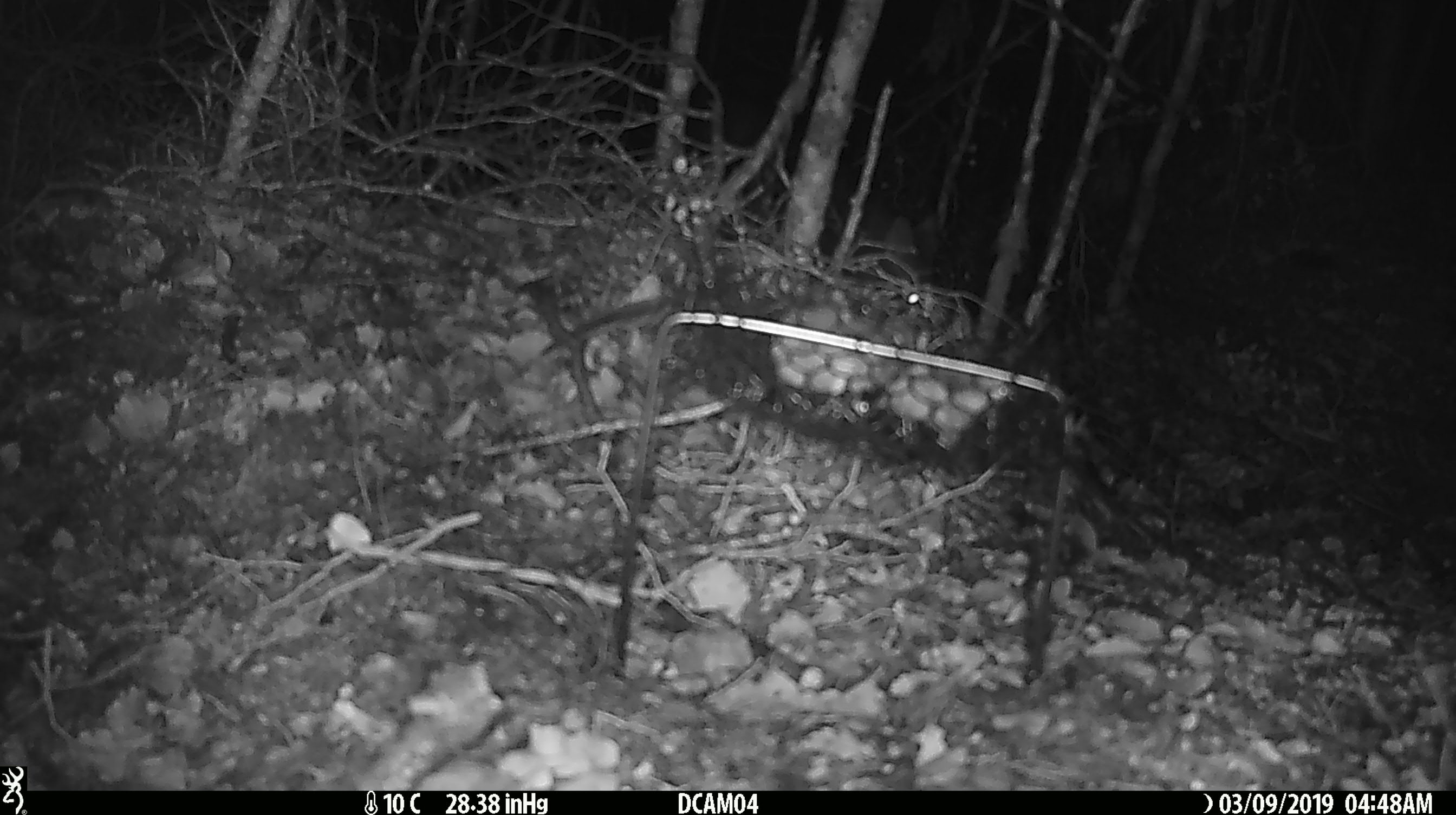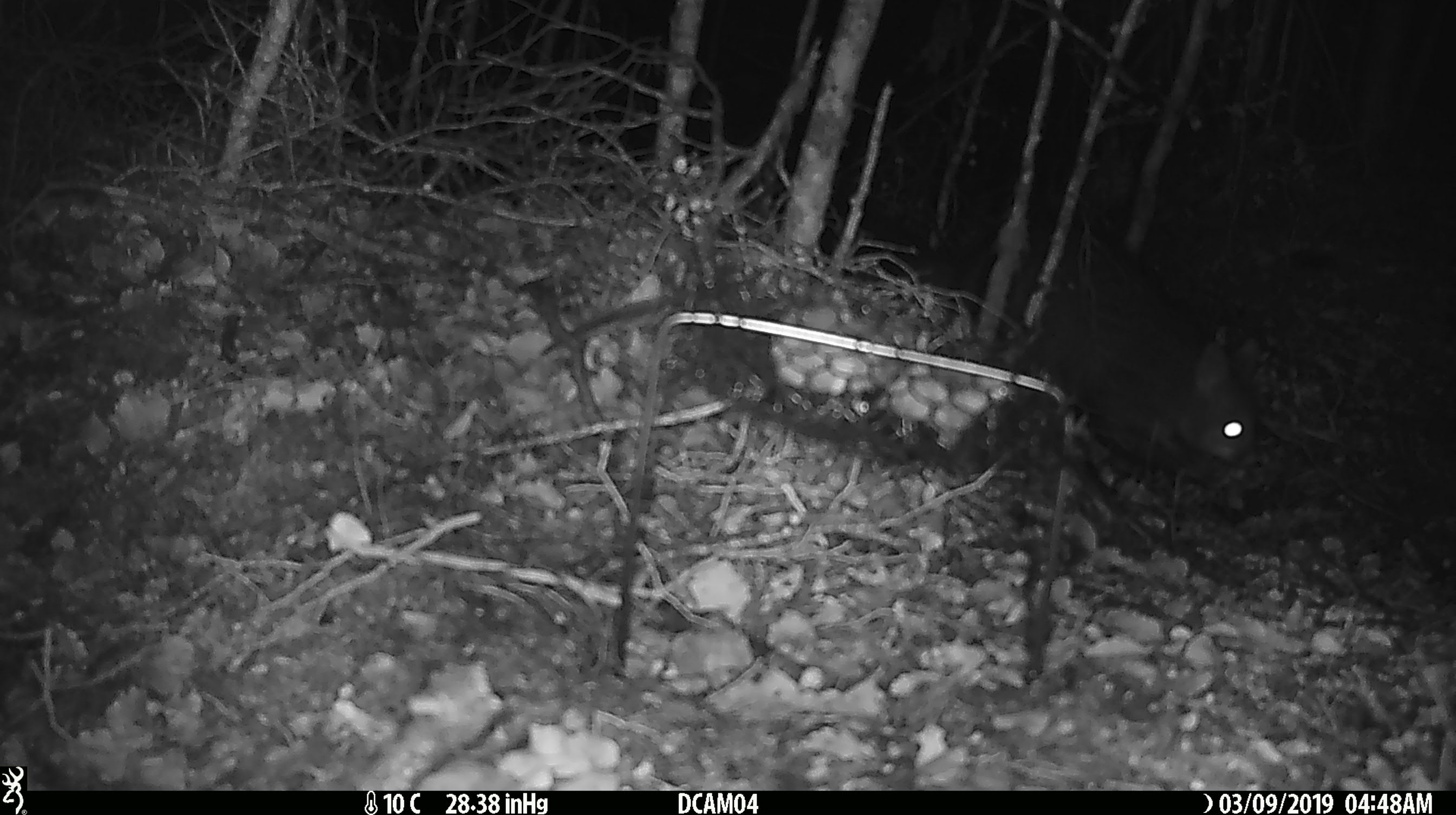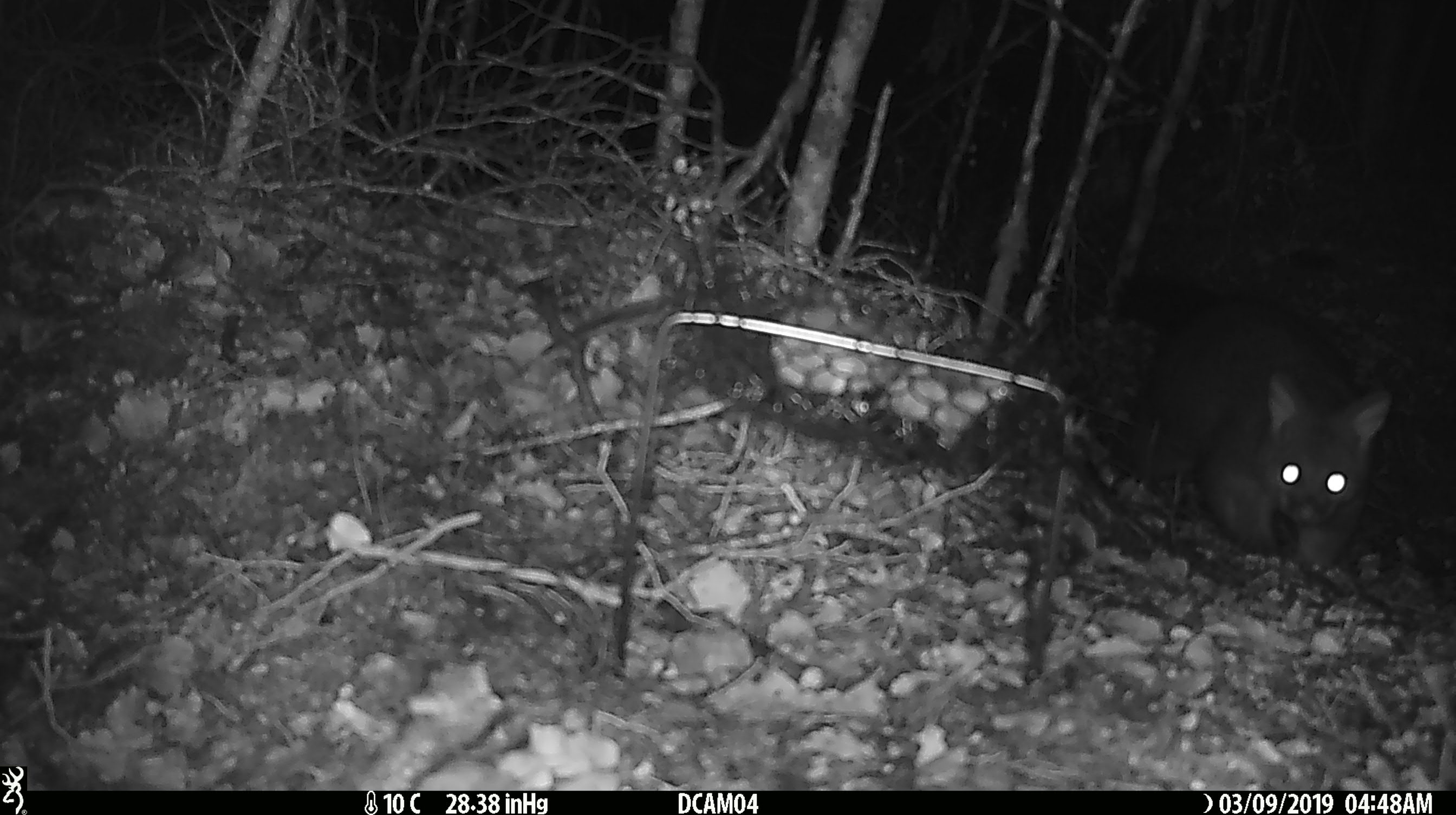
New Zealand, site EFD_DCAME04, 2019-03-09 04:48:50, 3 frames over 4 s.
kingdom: Animalia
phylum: Chordata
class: Mammalia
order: Diprotodontia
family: Phalangeridae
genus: Trichosurus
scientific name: Trichosurus vulpecula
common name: common brushtail possum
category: possum